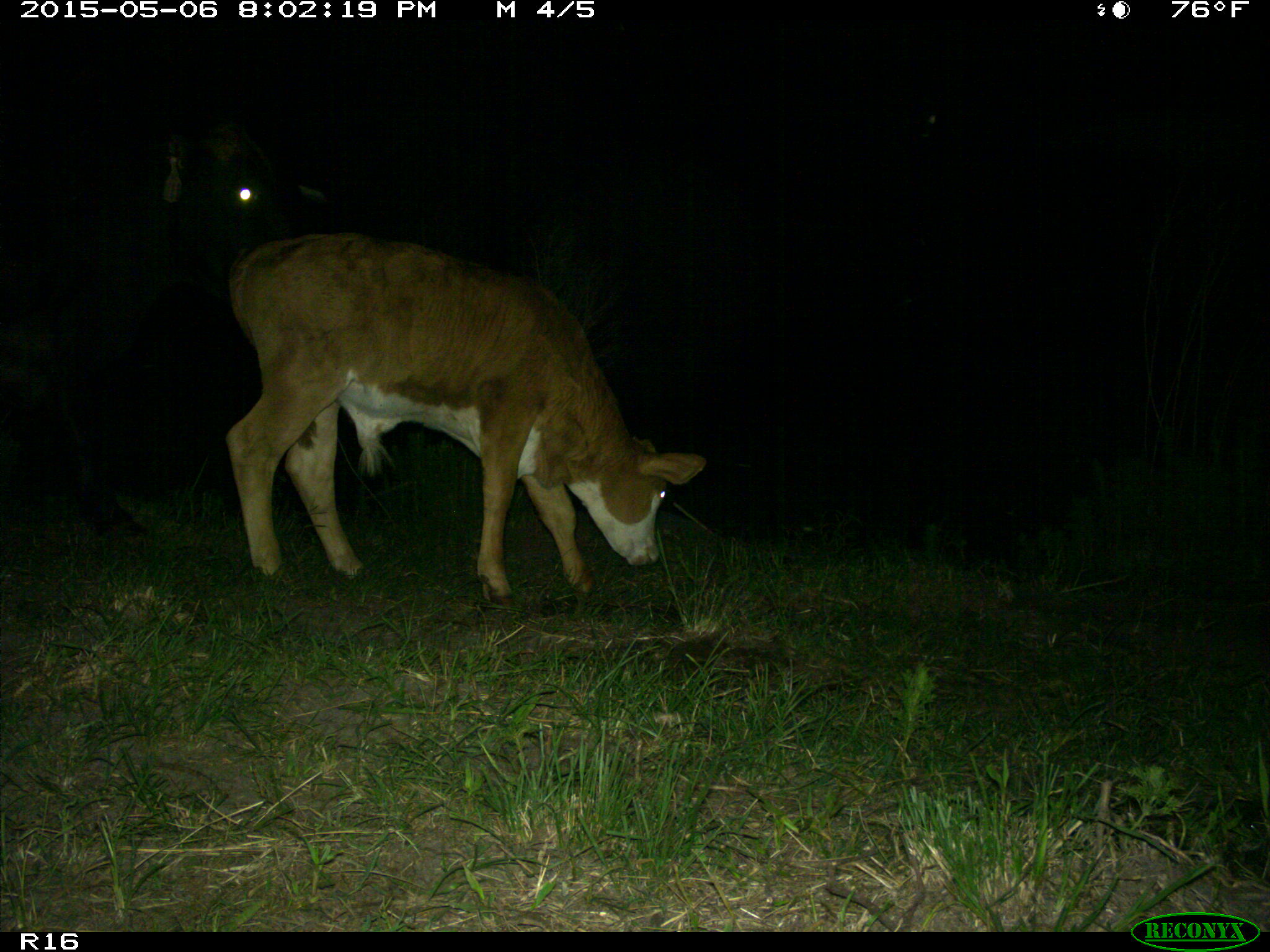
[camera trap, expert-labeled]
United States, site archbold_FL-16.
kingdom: Animalia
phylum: Chordata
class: Mammalia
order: Artiodactyla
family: Bovidae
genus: Bos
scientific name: Bos taurus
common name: domestic cow